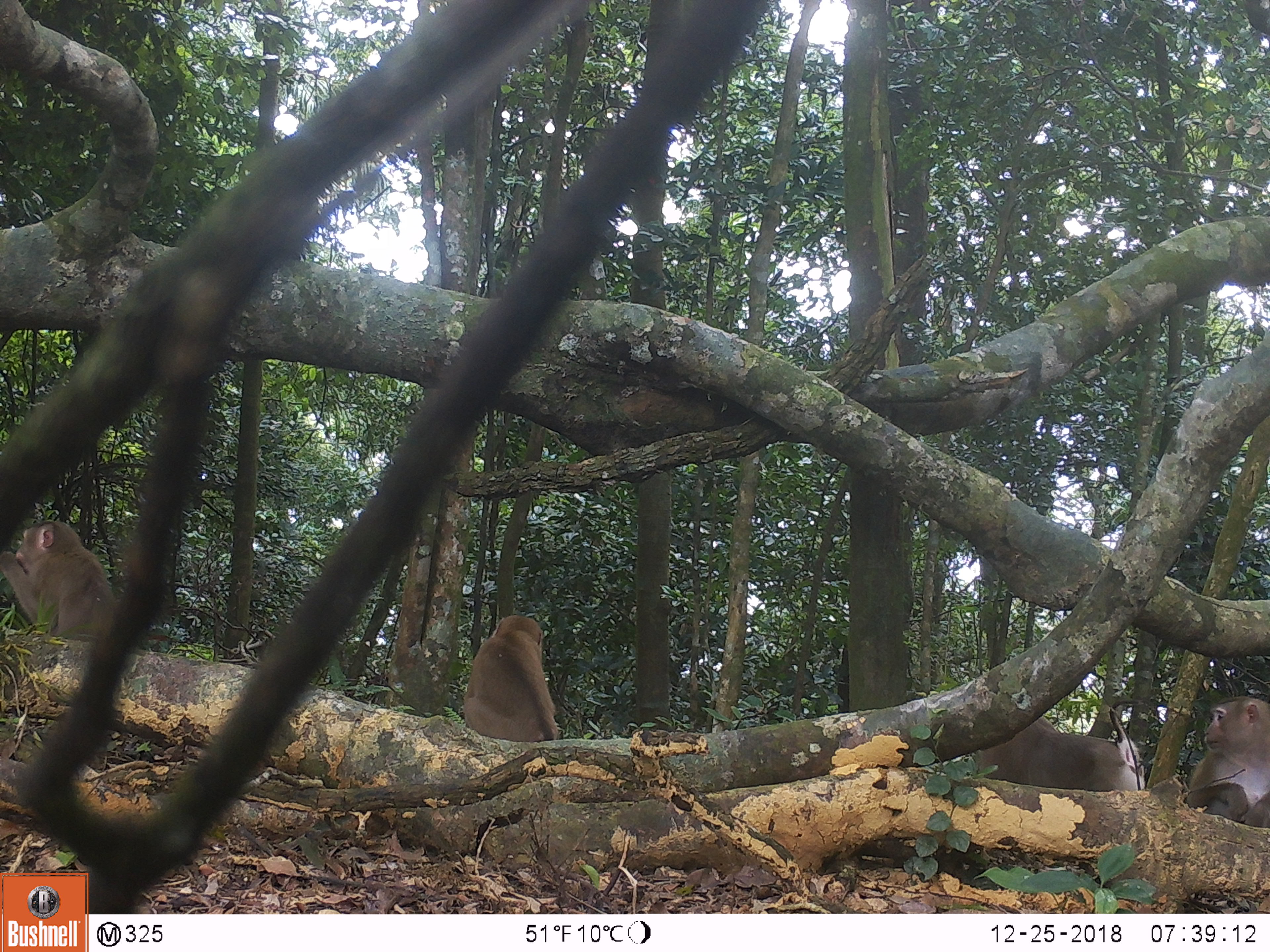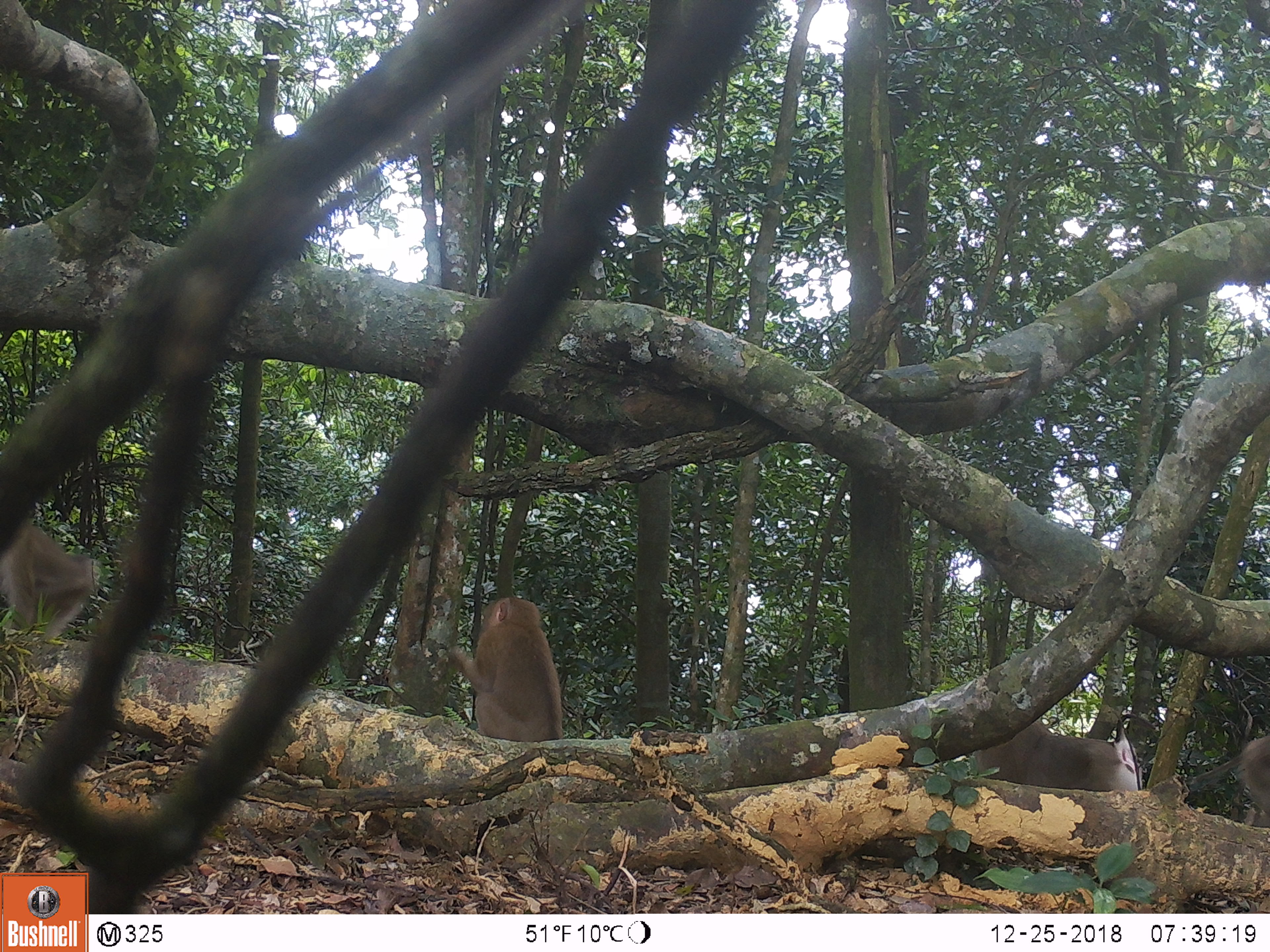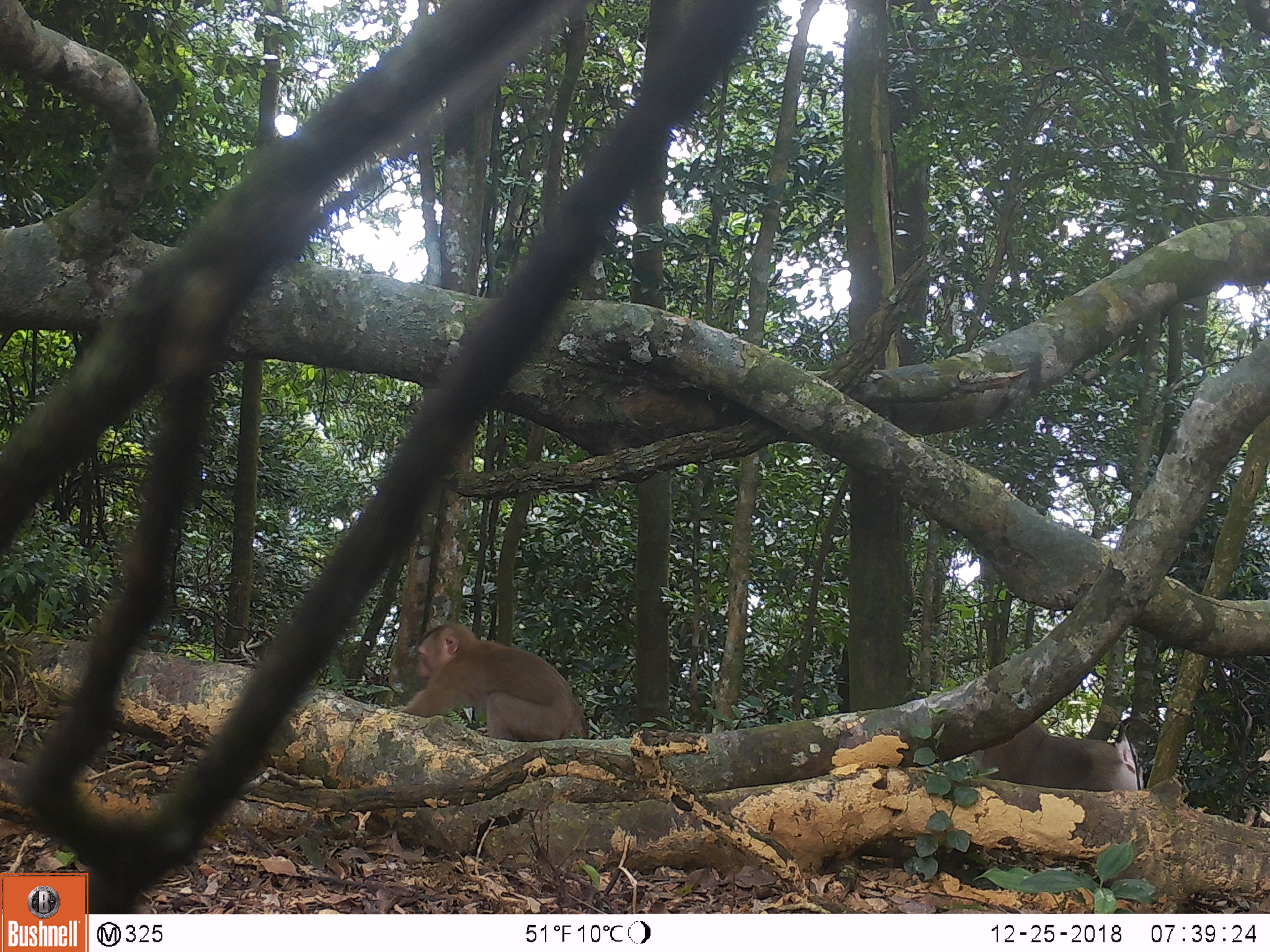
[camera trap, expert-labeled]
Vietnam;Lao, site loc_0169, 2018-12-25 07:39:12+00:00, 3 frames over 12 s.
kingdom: Animalia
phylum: Chordata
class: Mammalia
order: Primates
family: Cercopithecidae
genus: Macaca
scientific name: Macaca nemestrina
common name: pig-tailed macaque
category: pig tailed macaque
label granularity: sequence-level